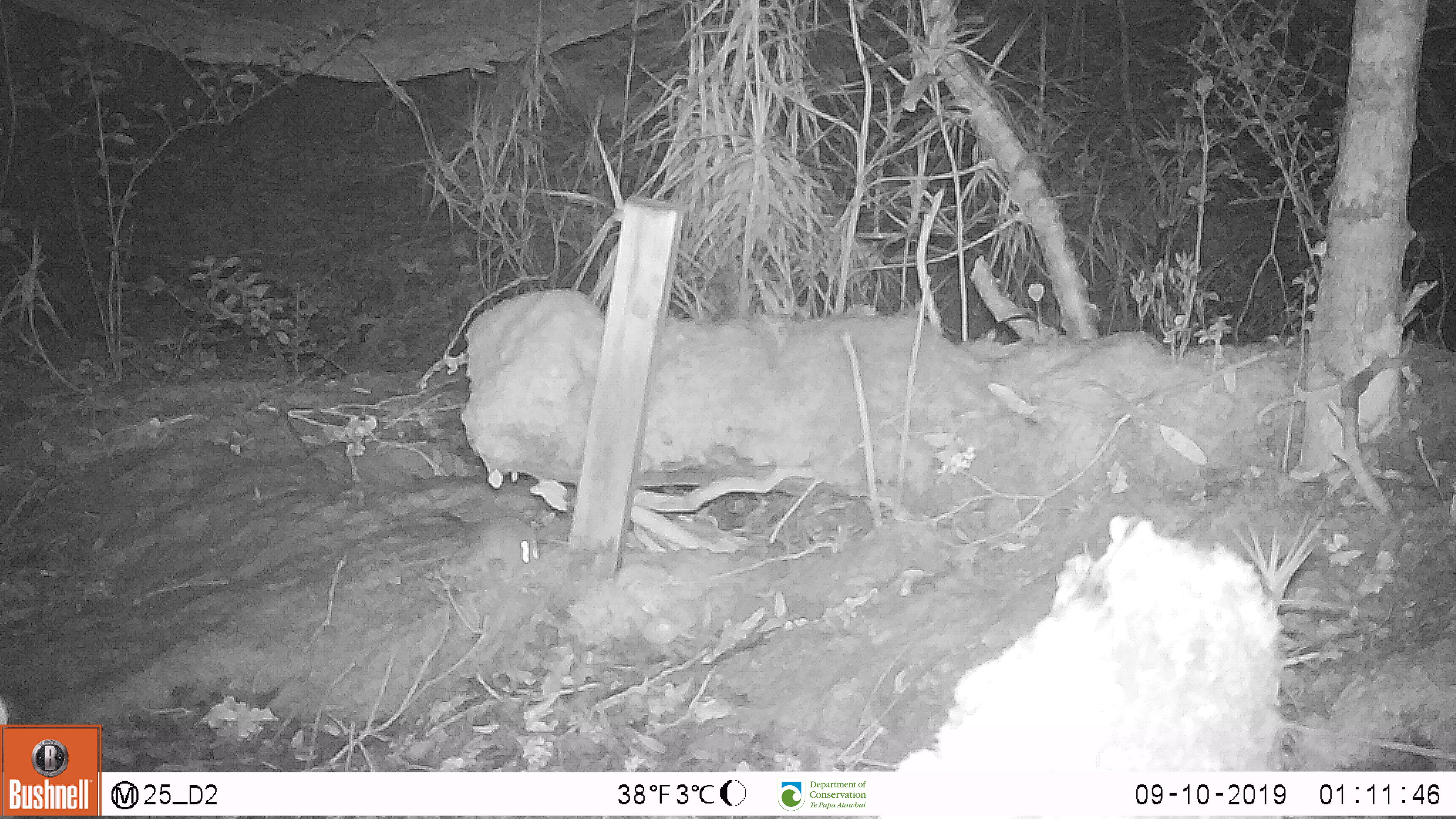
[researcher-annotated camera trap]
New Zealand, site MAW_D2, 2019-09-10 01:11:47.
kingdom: Animalia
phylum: Chordata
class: Mammalia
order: Rodentia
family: Muridae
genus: Mus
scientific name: Mus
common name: mouse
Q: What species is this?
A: Mouse (Mus).